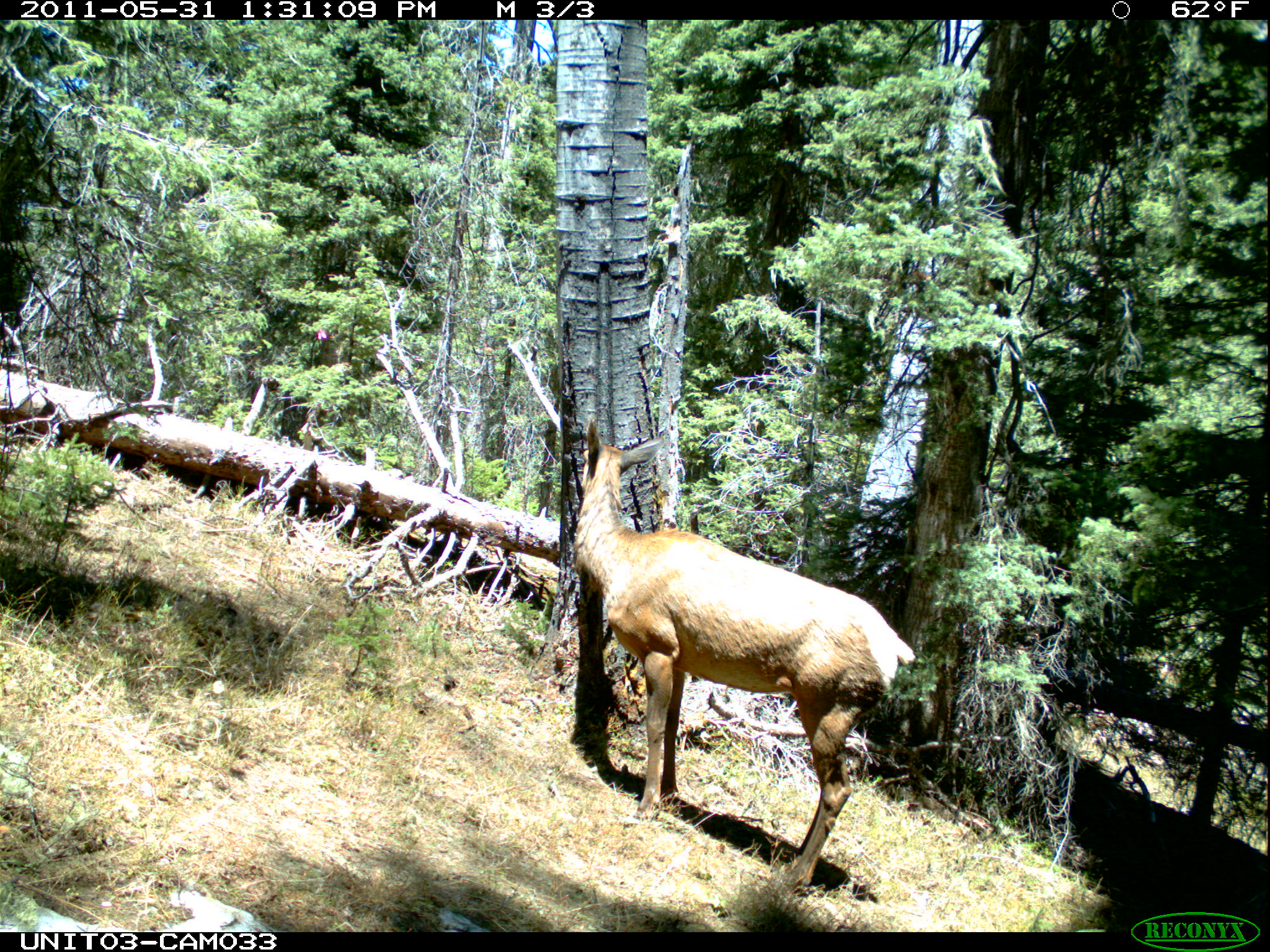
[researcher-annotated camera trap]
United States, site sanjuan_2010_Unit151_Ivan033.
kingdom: Animalia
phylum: Chordata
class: Mammalia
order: Artiodactyla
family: Cervidae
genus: Cervus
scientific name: Cervus elaphus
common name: red deer